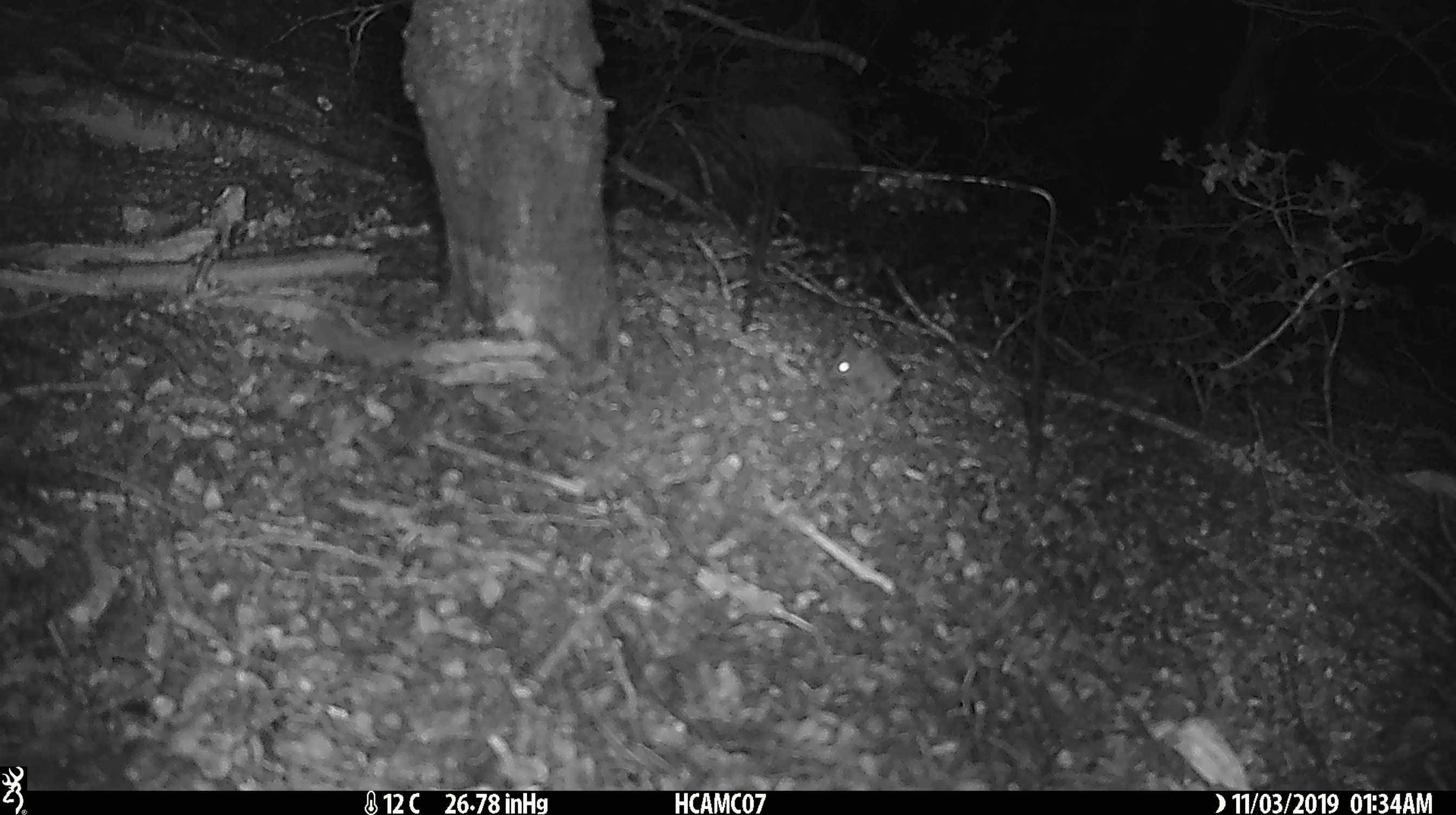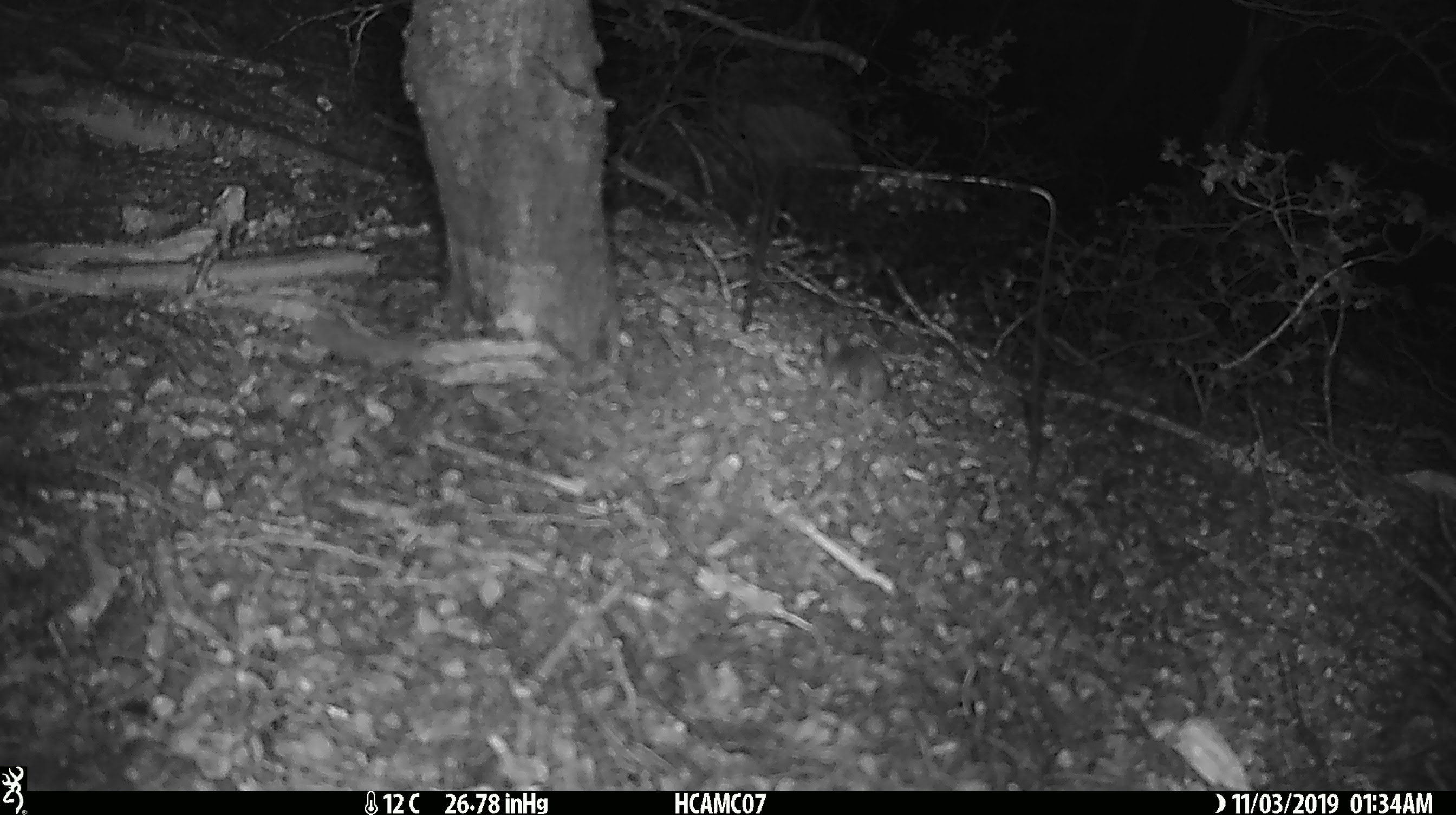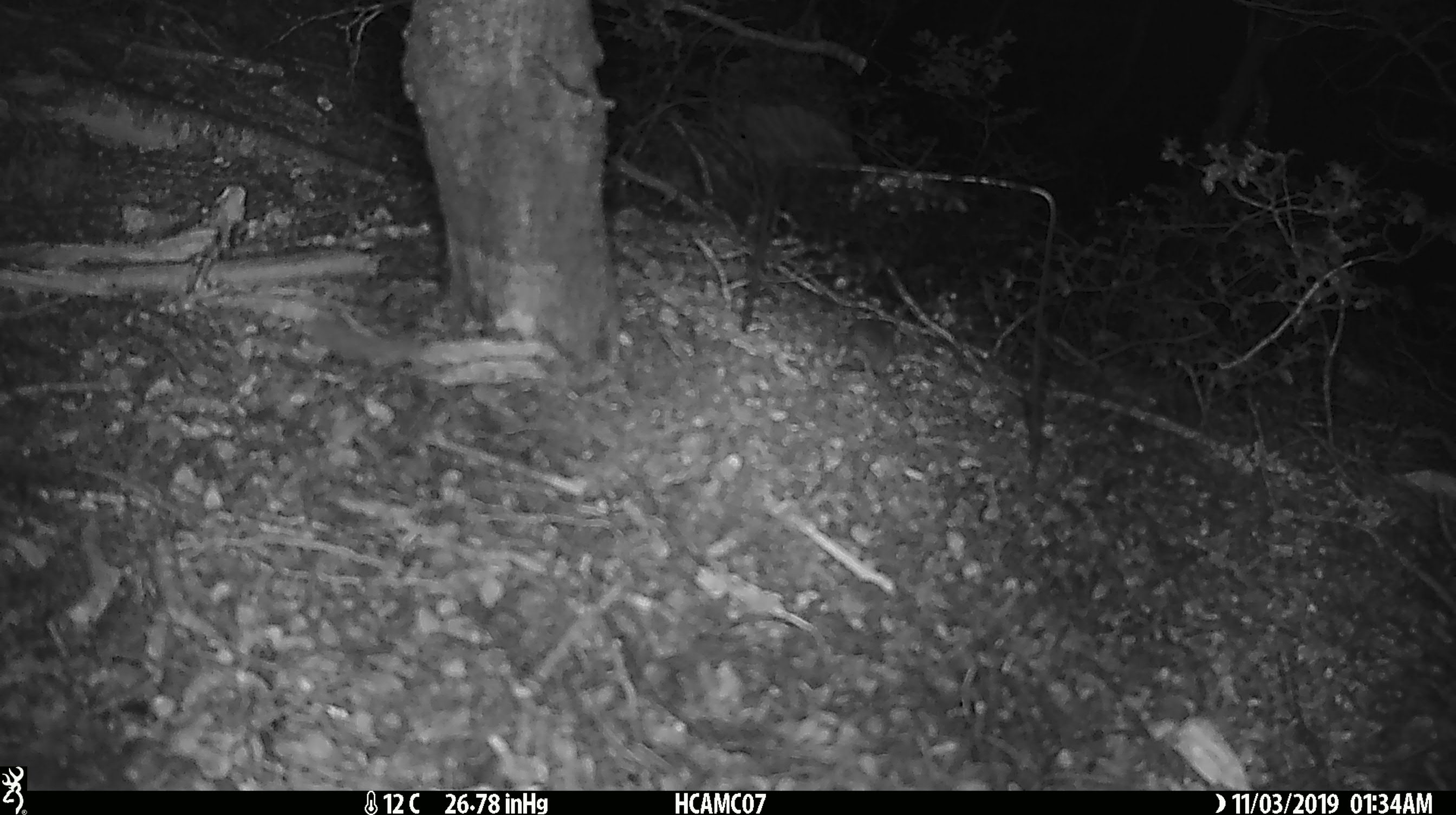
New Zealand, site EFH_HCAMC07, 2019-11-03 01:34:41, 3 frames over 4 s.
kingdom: Animalia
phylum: Chordata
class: Mammalia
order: Rodentia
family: Muridae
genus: Mus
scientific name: Mus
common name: mouse